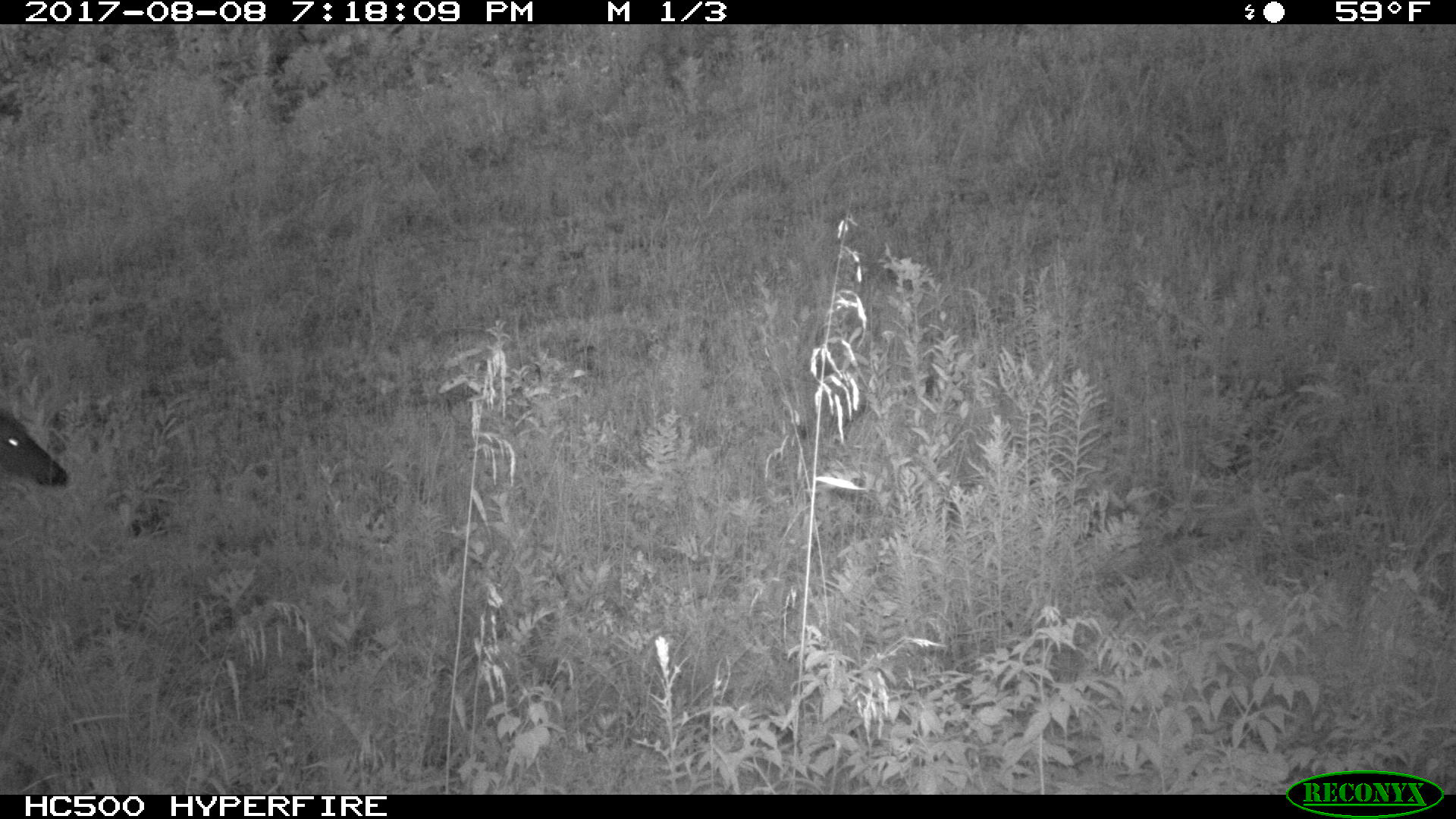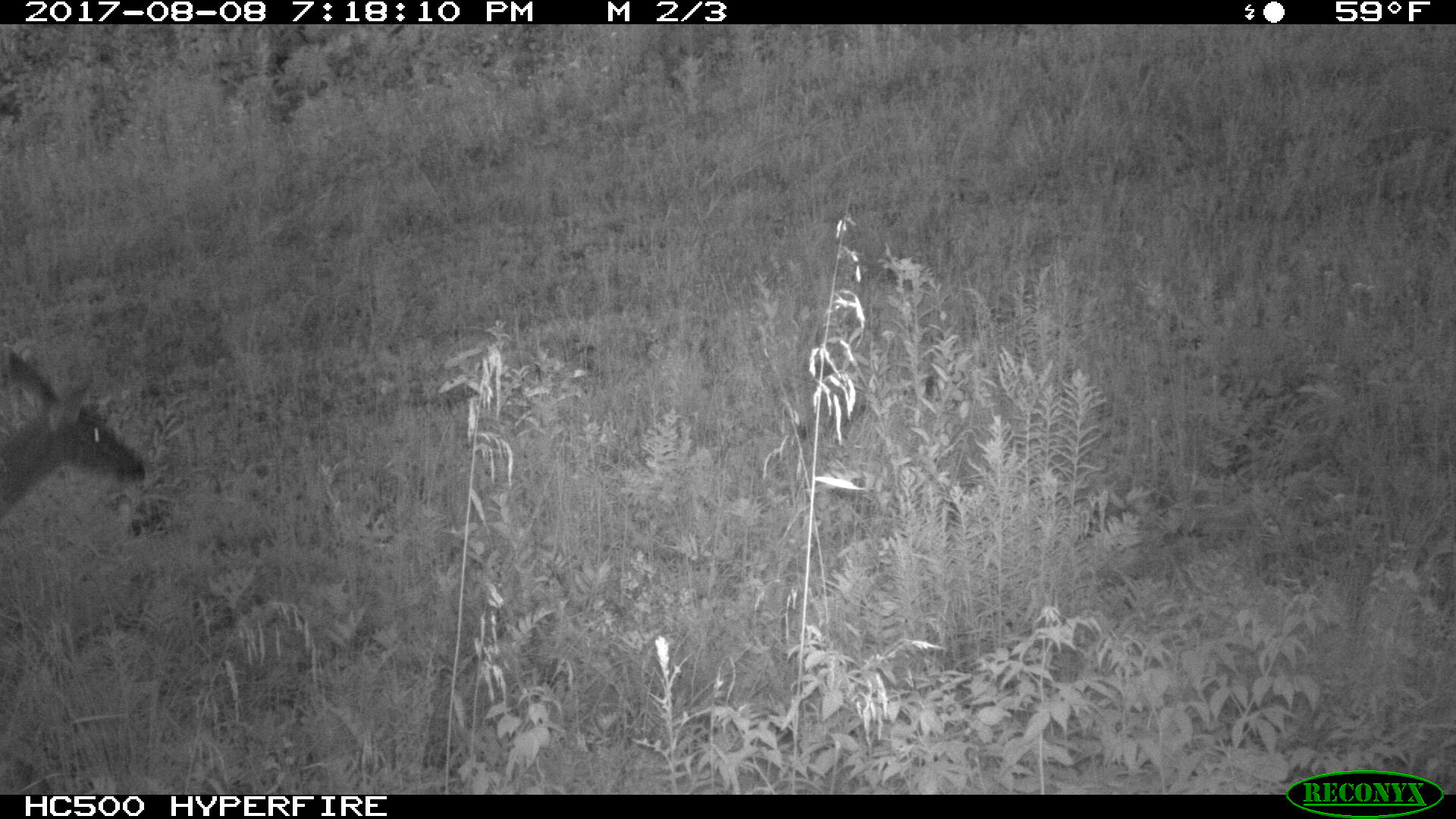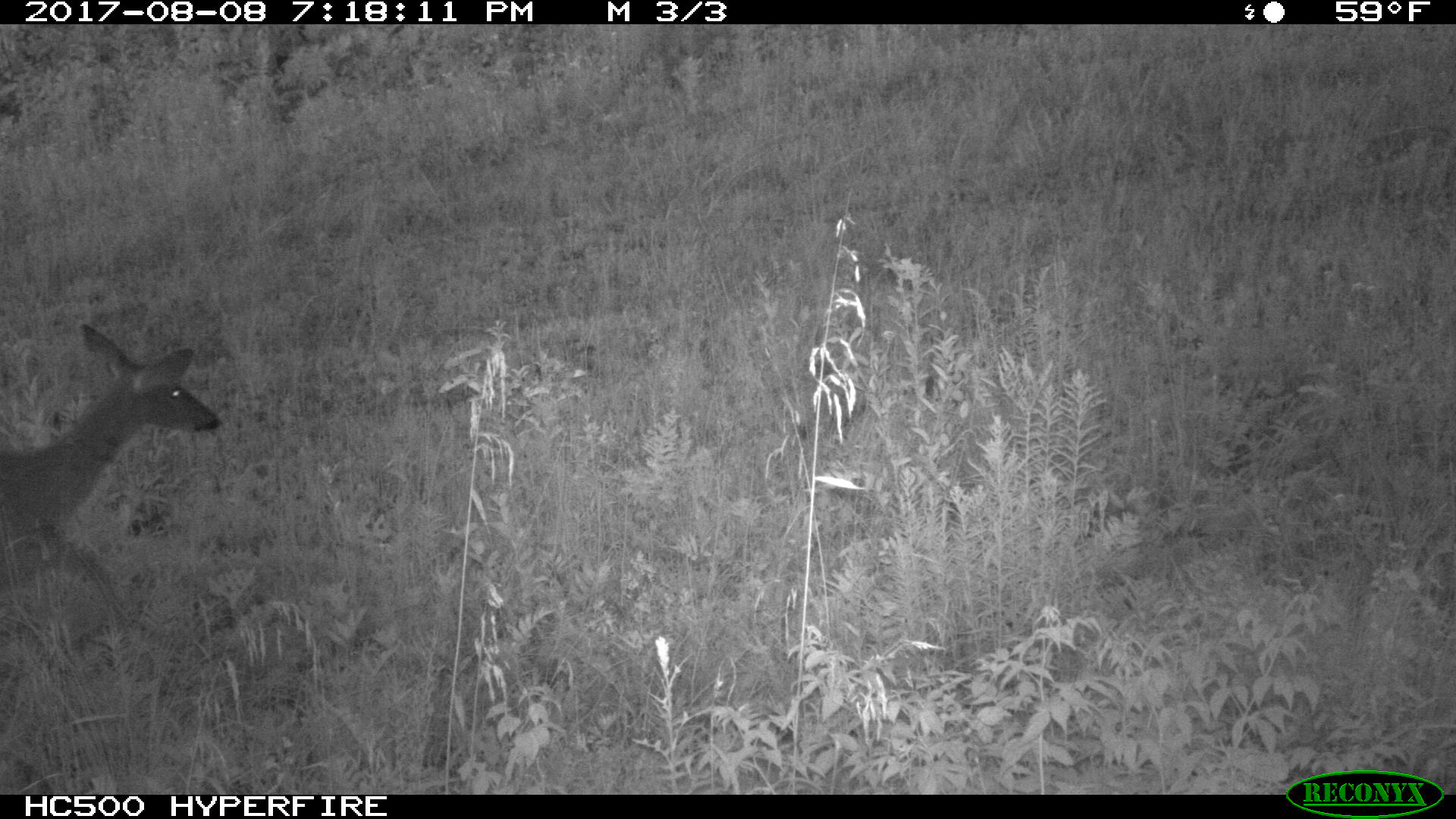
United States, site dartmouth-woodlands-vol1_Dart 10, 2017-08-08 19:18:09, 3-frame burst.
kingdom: Animalia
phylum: Chordata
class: Mammalia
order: Artiodactyla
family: Cervidae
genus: Odocoileus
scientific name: Odocoileus virginianus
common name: white-tailed deer